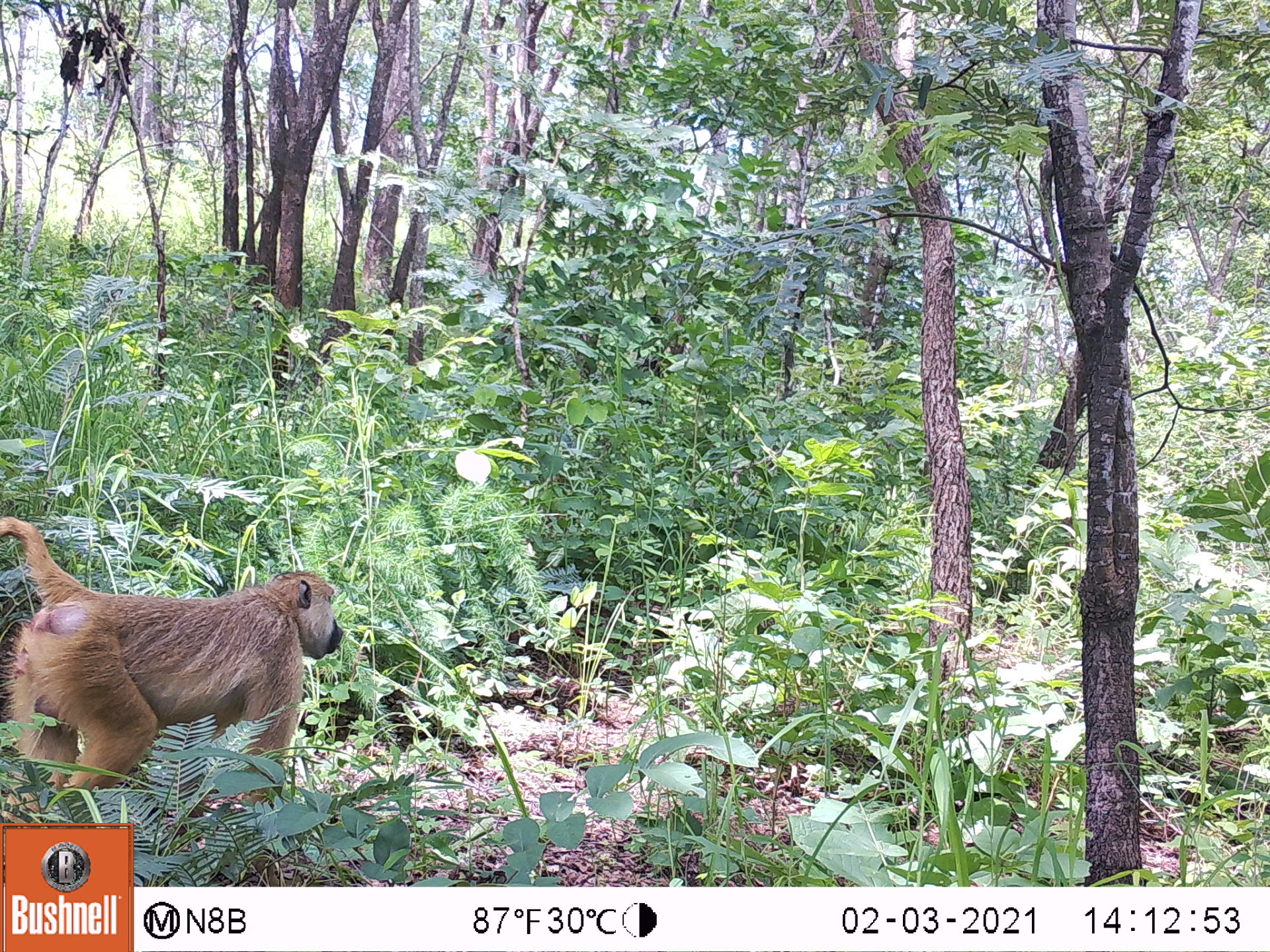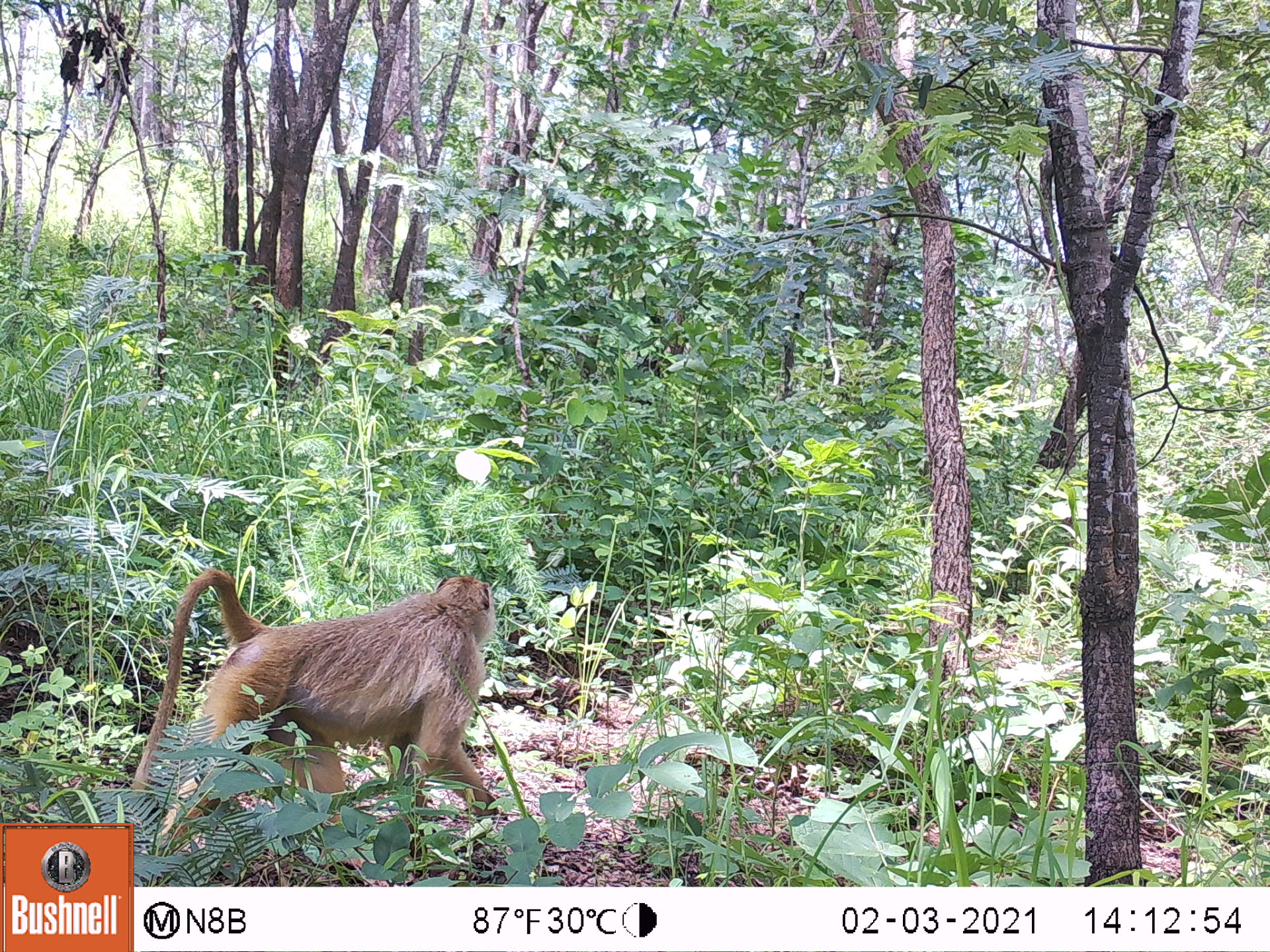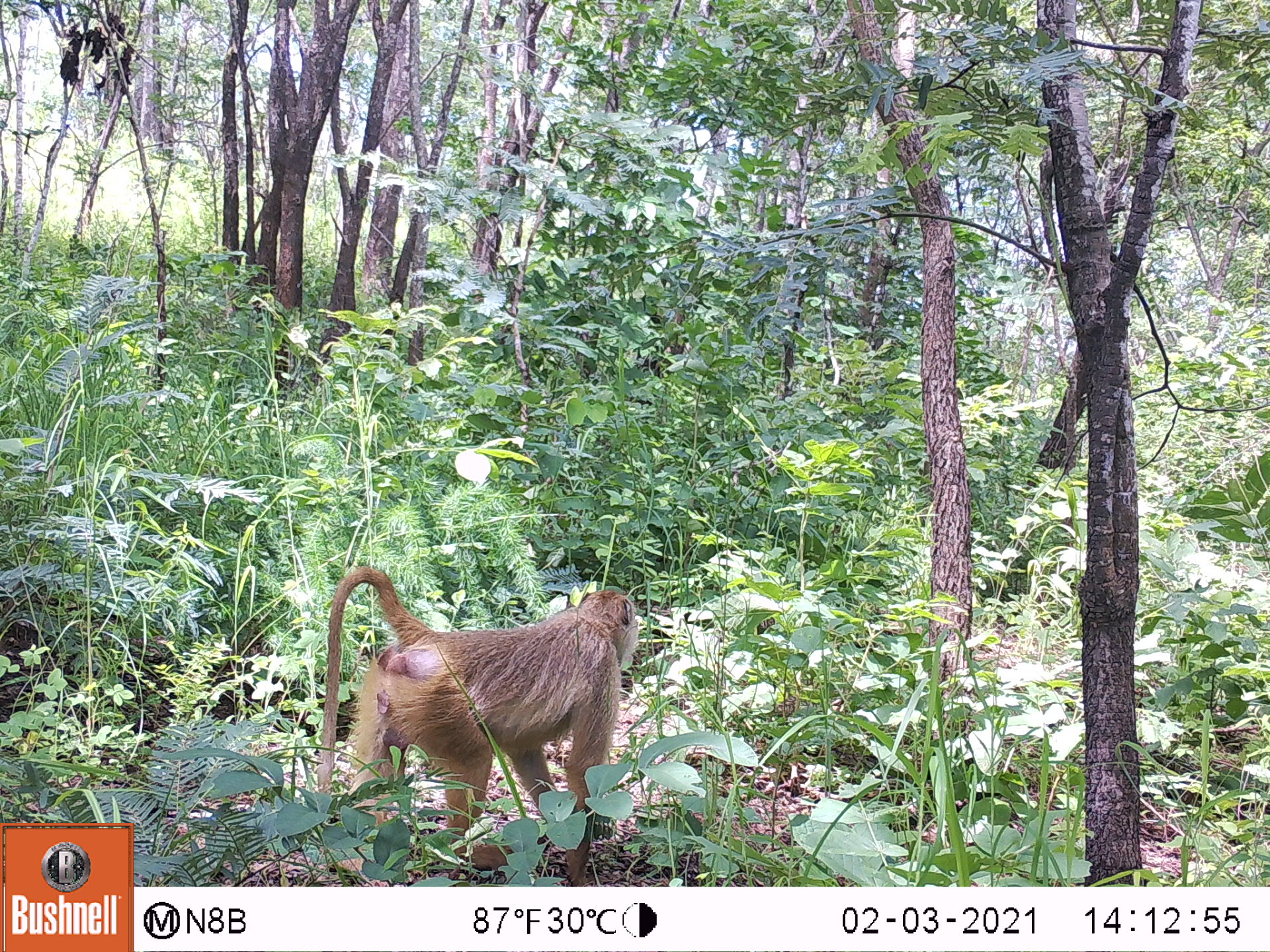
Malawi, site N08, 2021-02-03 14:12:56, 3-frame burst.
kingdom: Animalia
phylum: Chordata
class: Mammalia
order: Primates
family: Cercopithecidae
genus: Papio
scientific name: Papio cynocephalus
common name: yellow baboon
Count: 1.